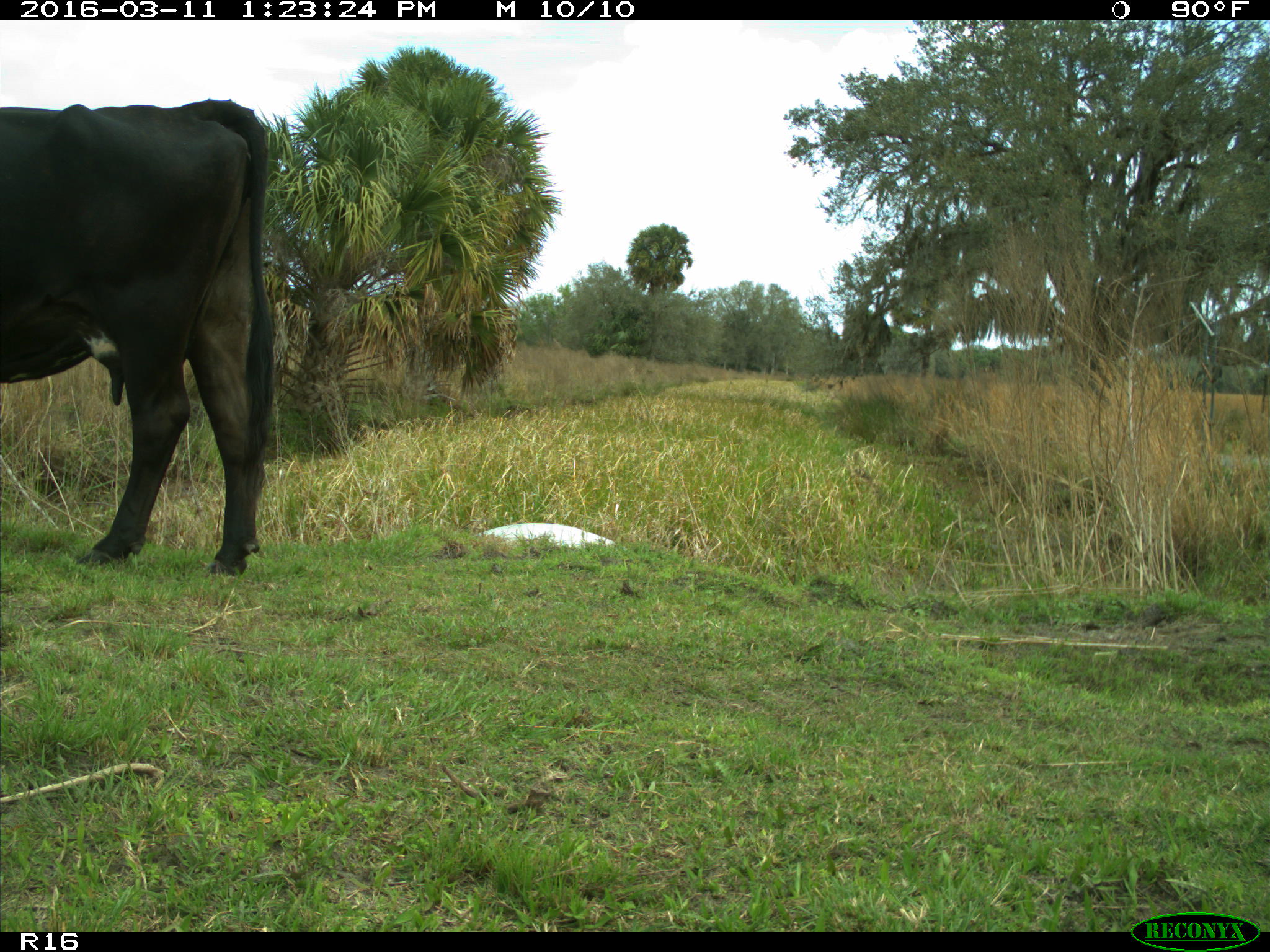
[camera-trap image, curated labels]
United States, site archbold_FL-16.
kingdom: Animalia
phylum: Chordata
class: Mammalia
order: Artiodactyla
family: Bovidae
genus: Bos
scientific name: Bos taurus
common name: domestic cow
Bos taurus (domestic cow).